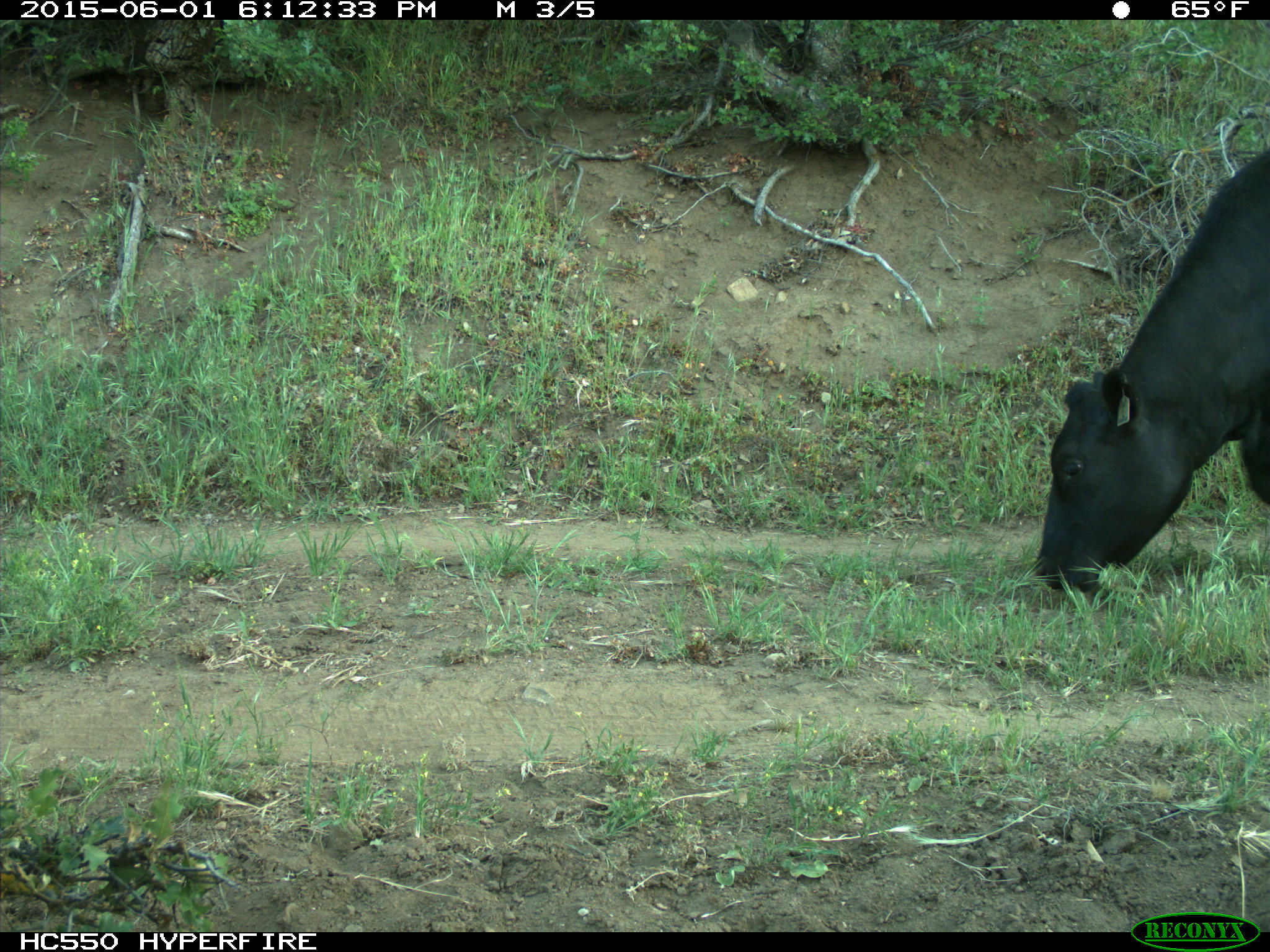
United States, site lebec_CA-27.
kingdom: Animalia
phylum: Chordata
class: Mammalia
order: Artiodactyla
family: Bovidae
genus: Bos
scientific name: Bos taurus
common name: domestic cow